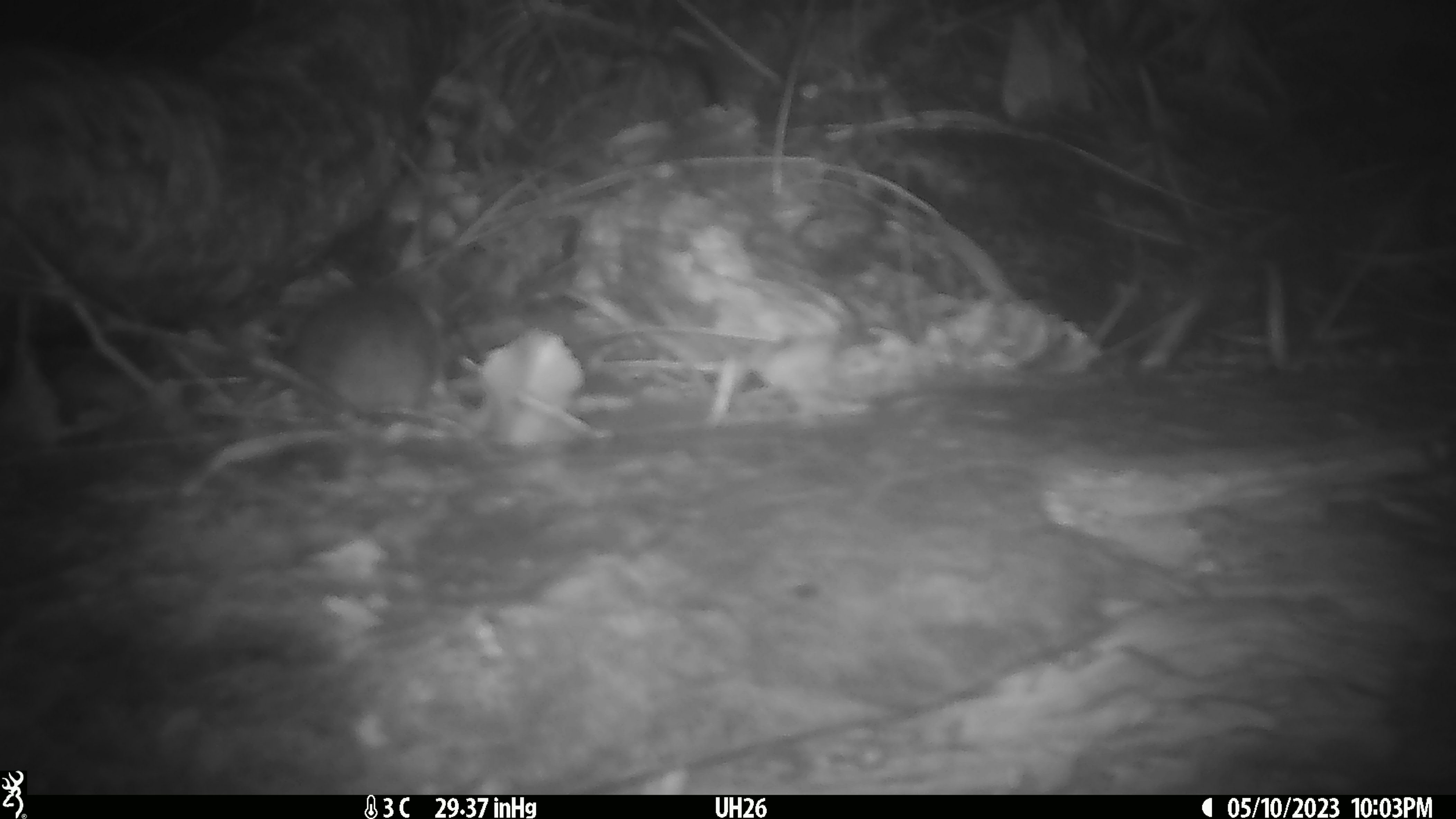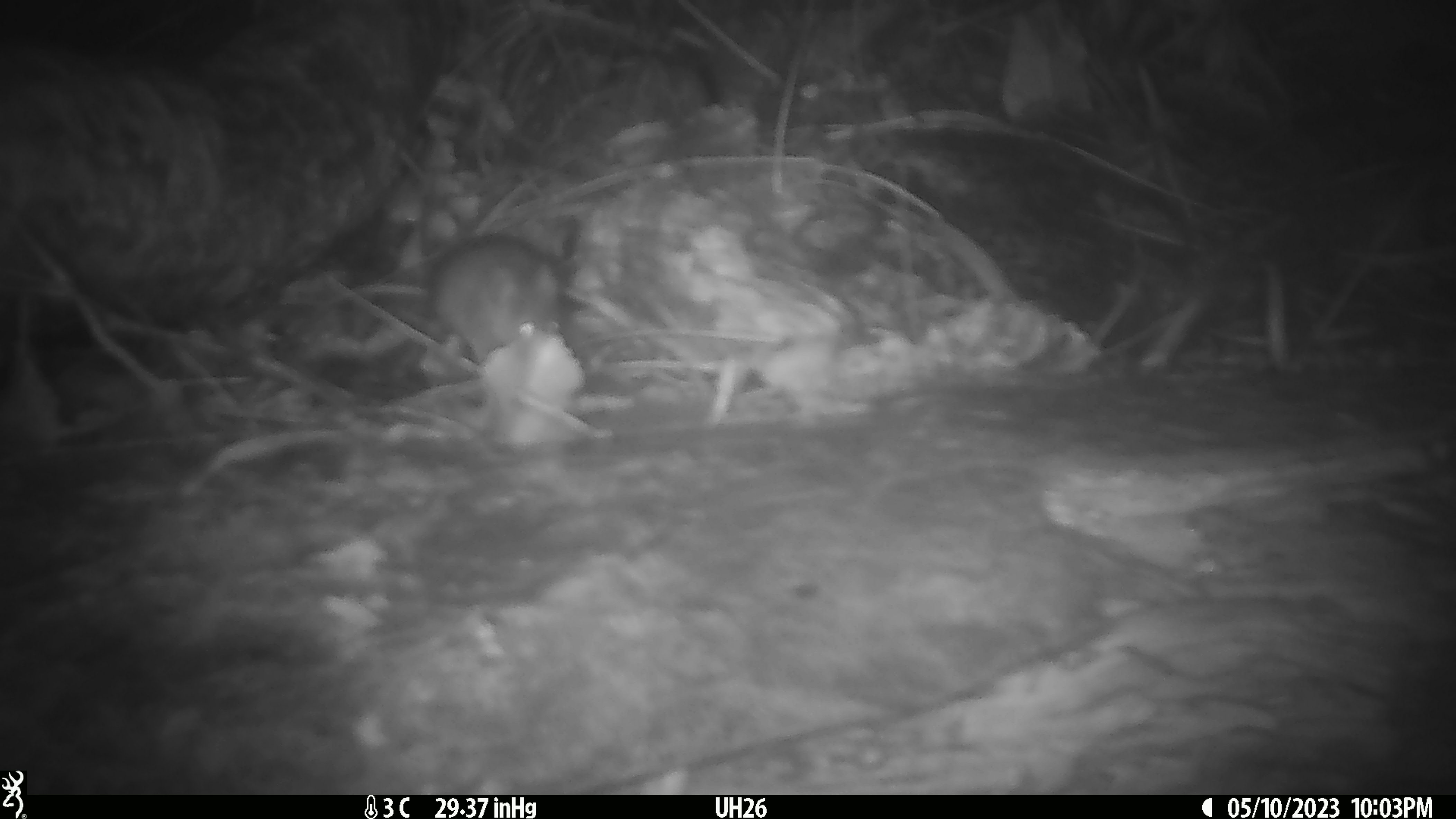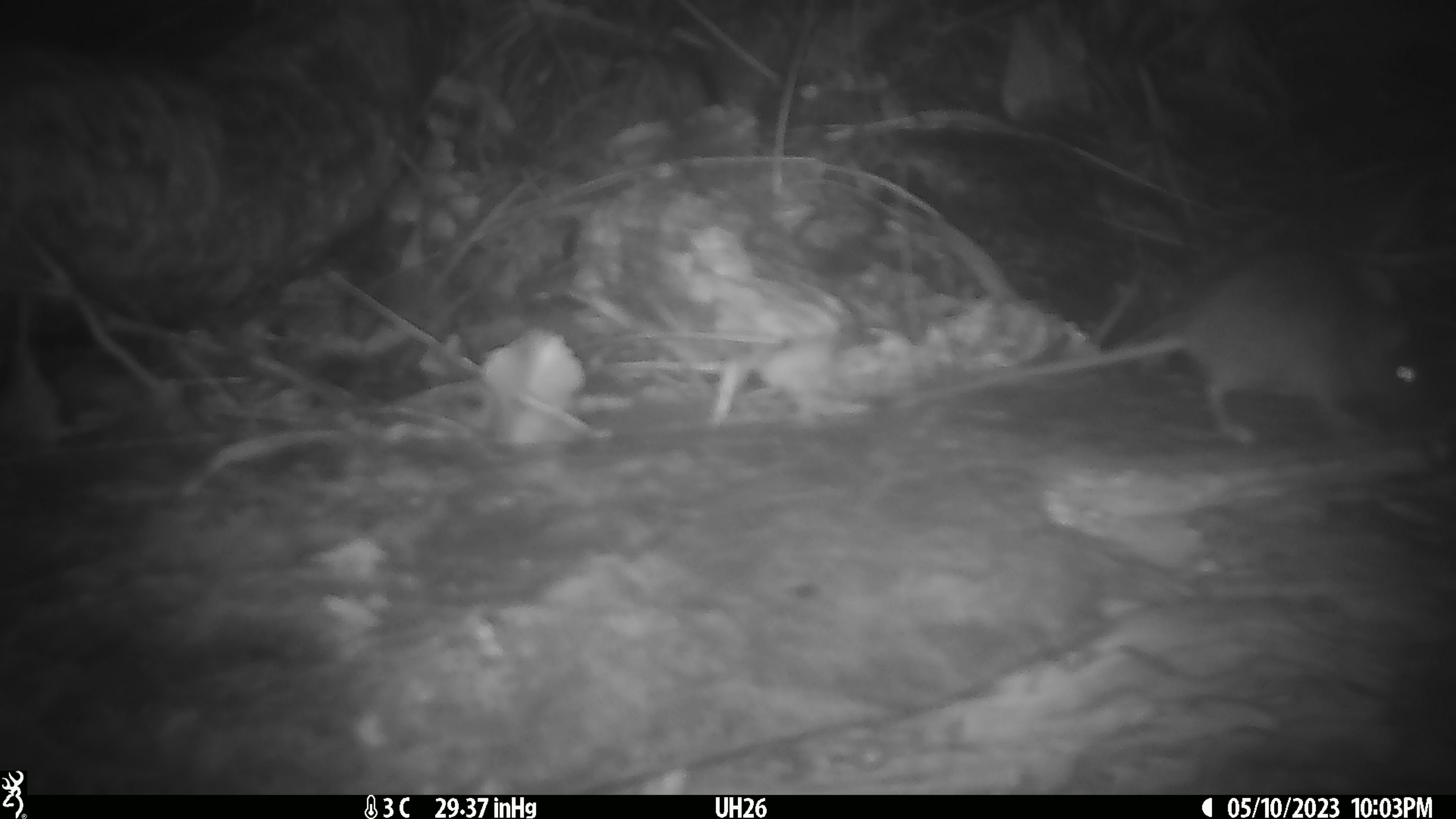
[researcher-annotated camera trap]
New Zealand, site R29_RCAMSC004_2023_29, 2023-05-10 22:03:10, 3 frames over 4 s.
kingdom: Animalia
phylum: Chordata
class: Mammalia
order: Rodentia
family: Muridae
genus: Mus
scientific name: Mus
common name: mouse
Mouse (Mus).